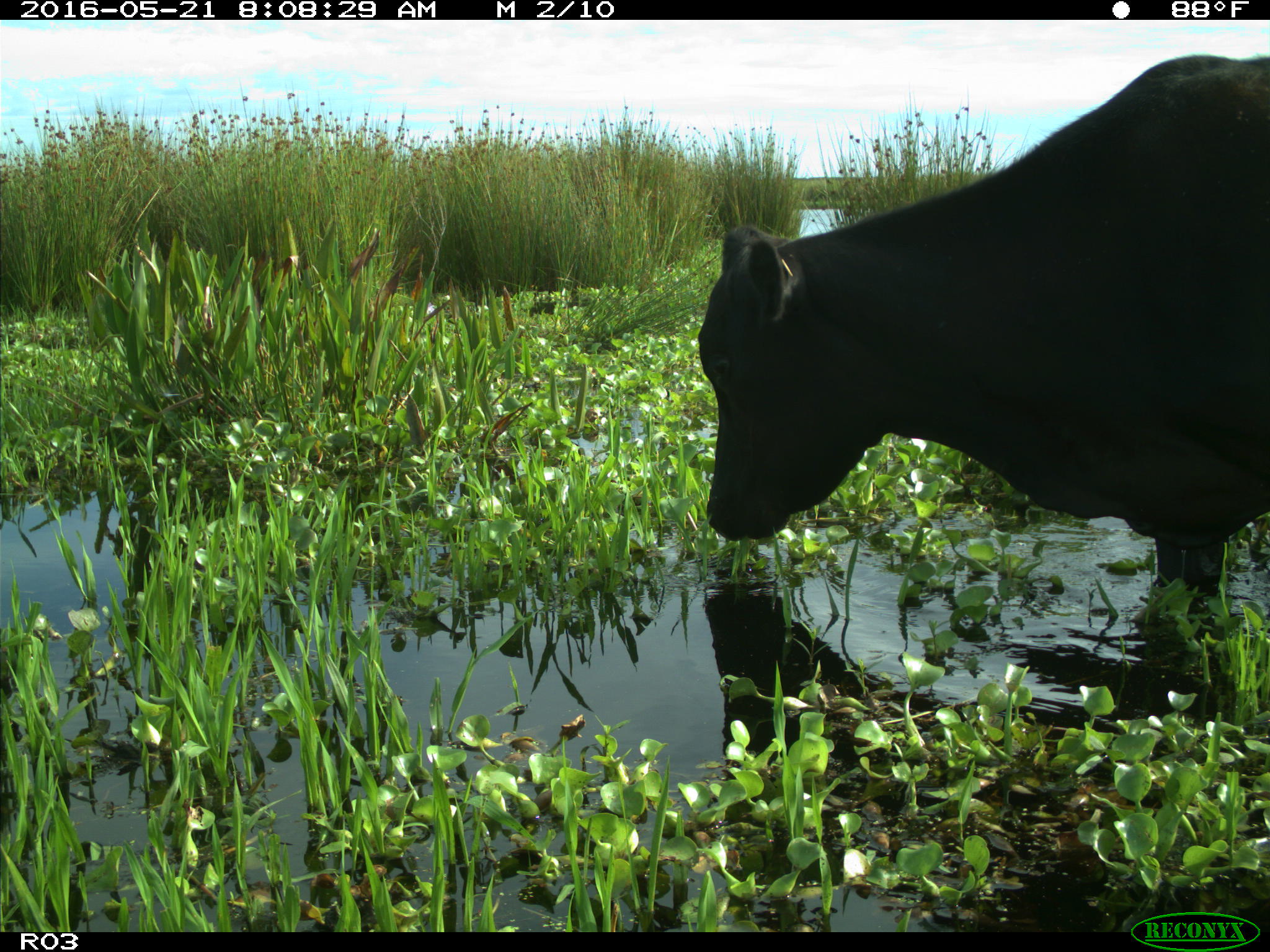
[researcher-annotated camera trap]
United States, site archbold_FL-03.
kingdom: Animalia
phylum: Chordata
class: Mammalia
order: Artiodactyla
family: Bovidae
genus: Bos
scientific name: Bos taurus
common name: domestic cow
Bos taurus (domestic cow).